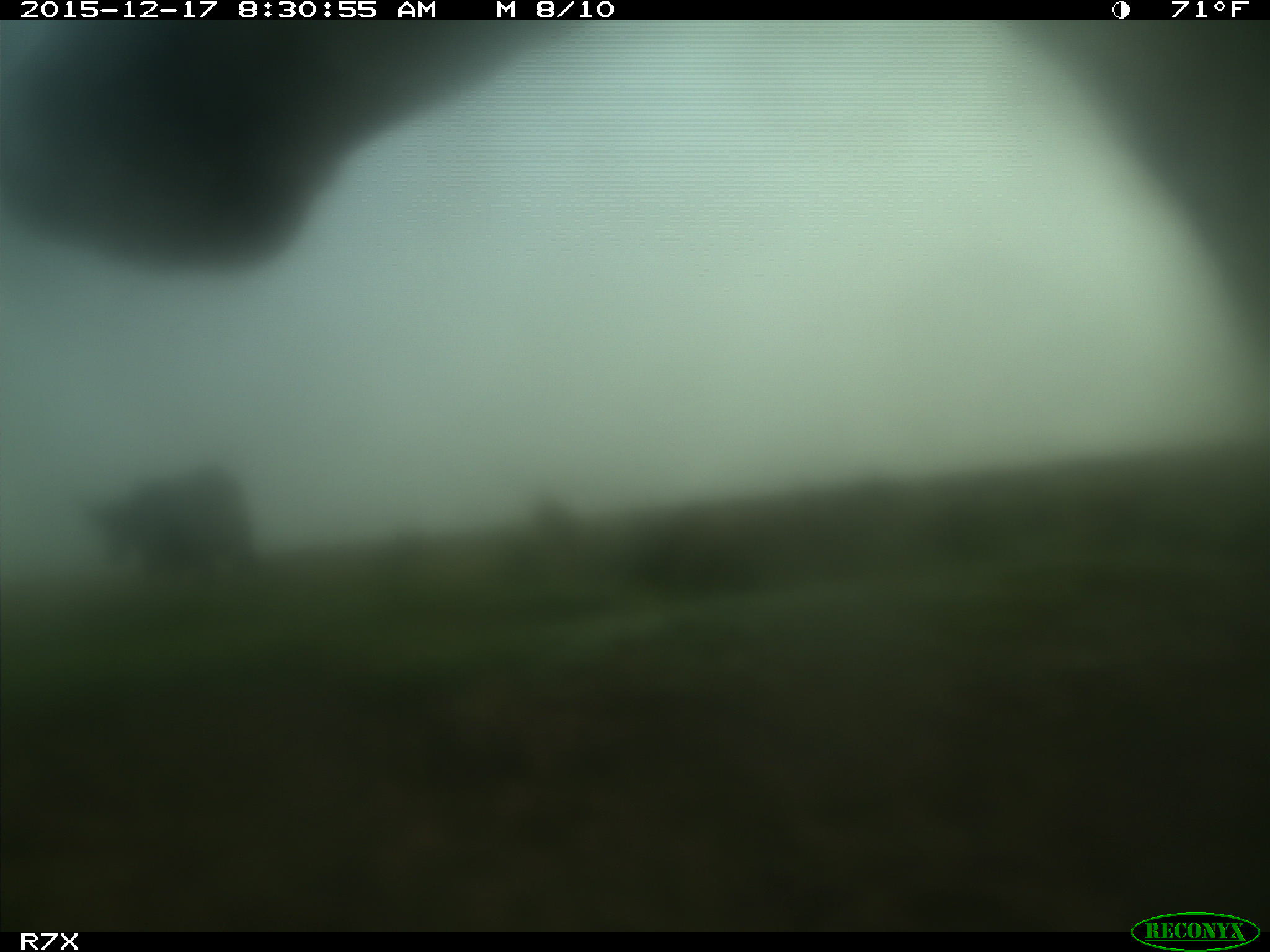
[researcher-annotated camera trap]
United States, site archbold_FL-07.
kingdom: Animalia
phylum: Chordata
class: Mammalia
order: Artiodactyla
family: Bovidae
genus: Bos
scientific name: Bos taurus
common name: domestic cow